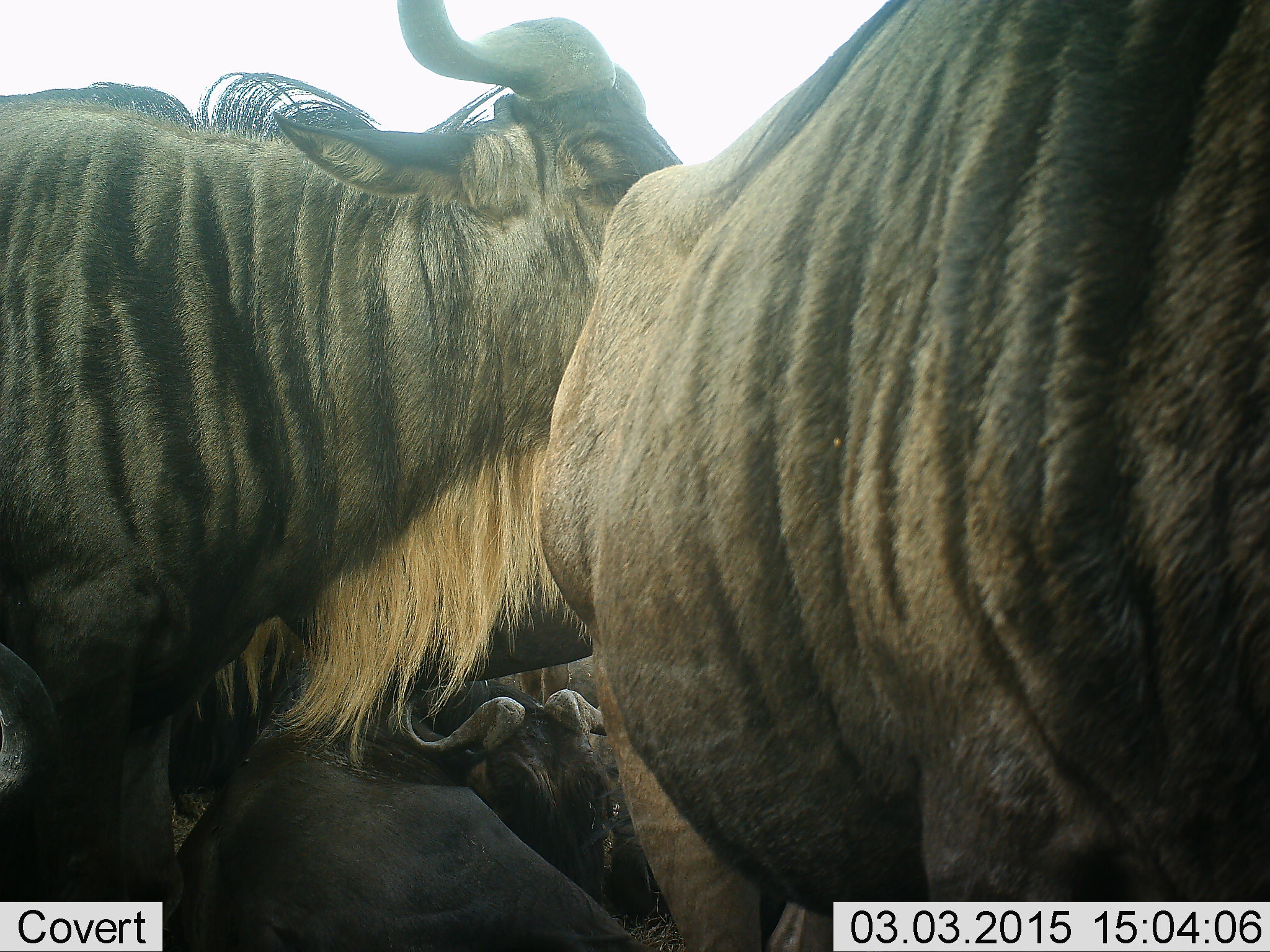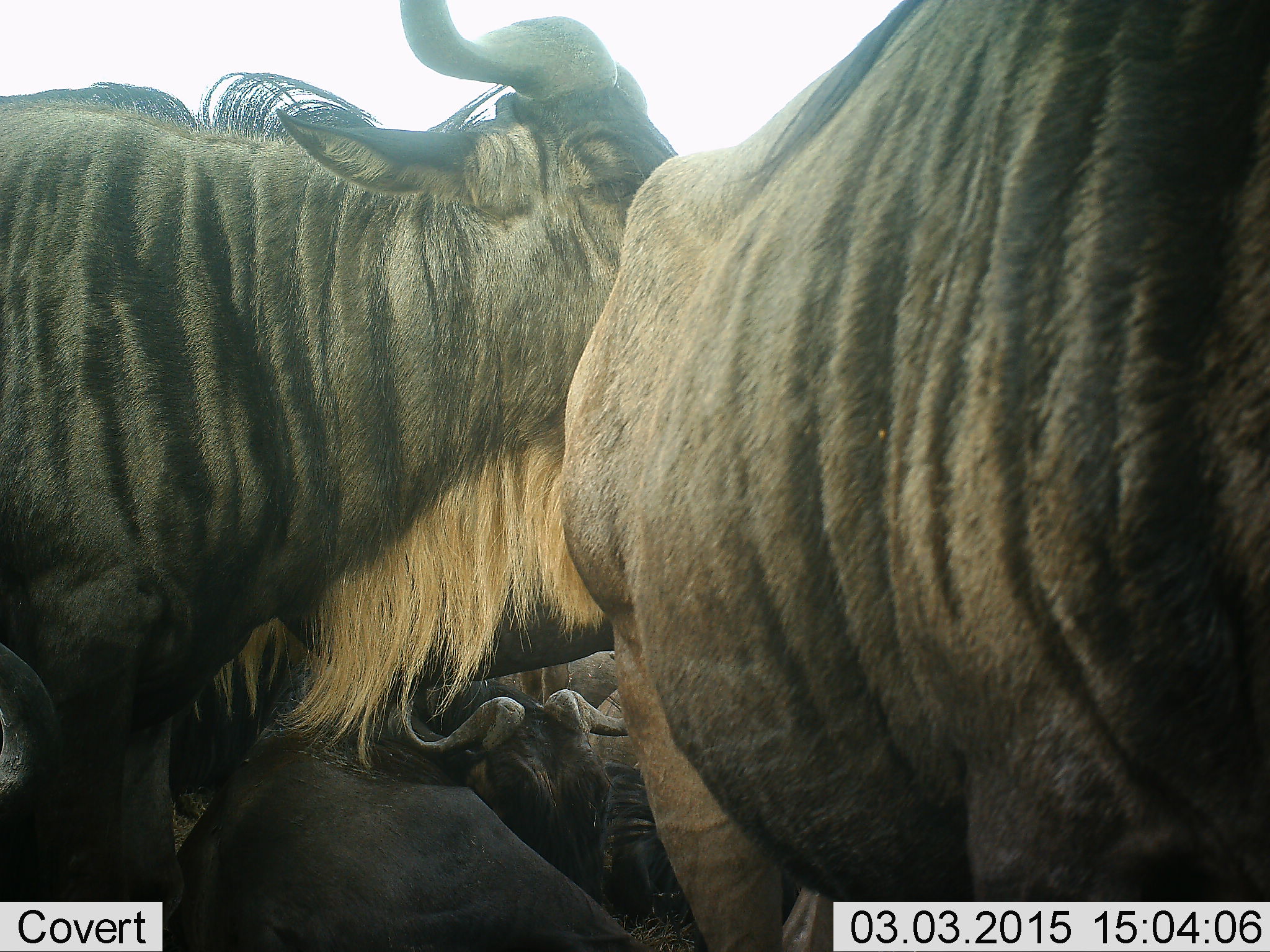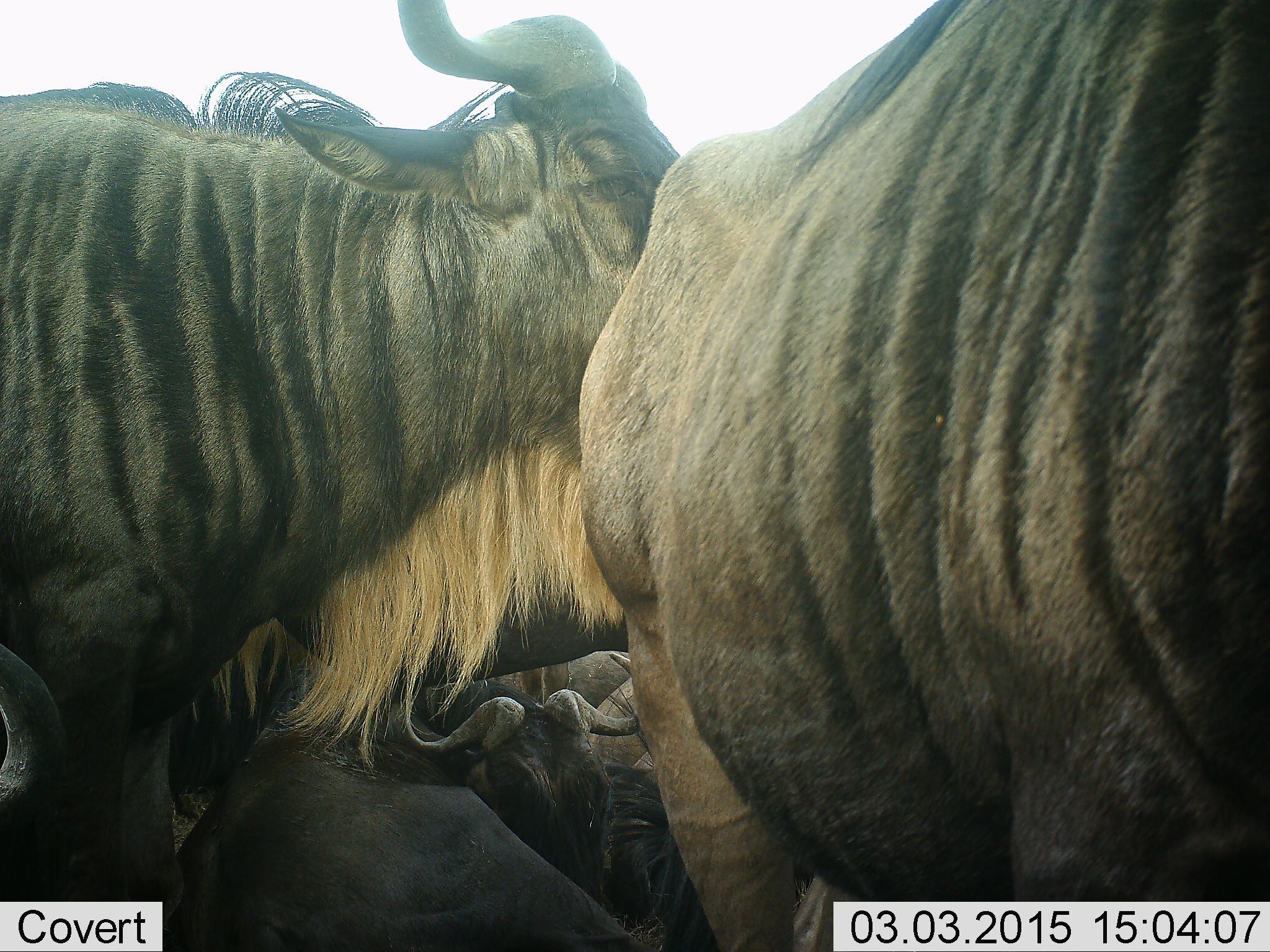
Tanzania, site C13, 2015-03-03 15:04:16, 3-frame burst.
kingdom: Animalia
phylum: Chordata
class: Mammalia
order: Artiodactyla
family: Bovidae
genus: Connochaetes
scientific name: Connochaetes taurinus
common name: blue wildebeest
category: wildebeest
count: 6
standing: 70%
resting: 70%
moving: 20%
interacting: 10%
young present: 0%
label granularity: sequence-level